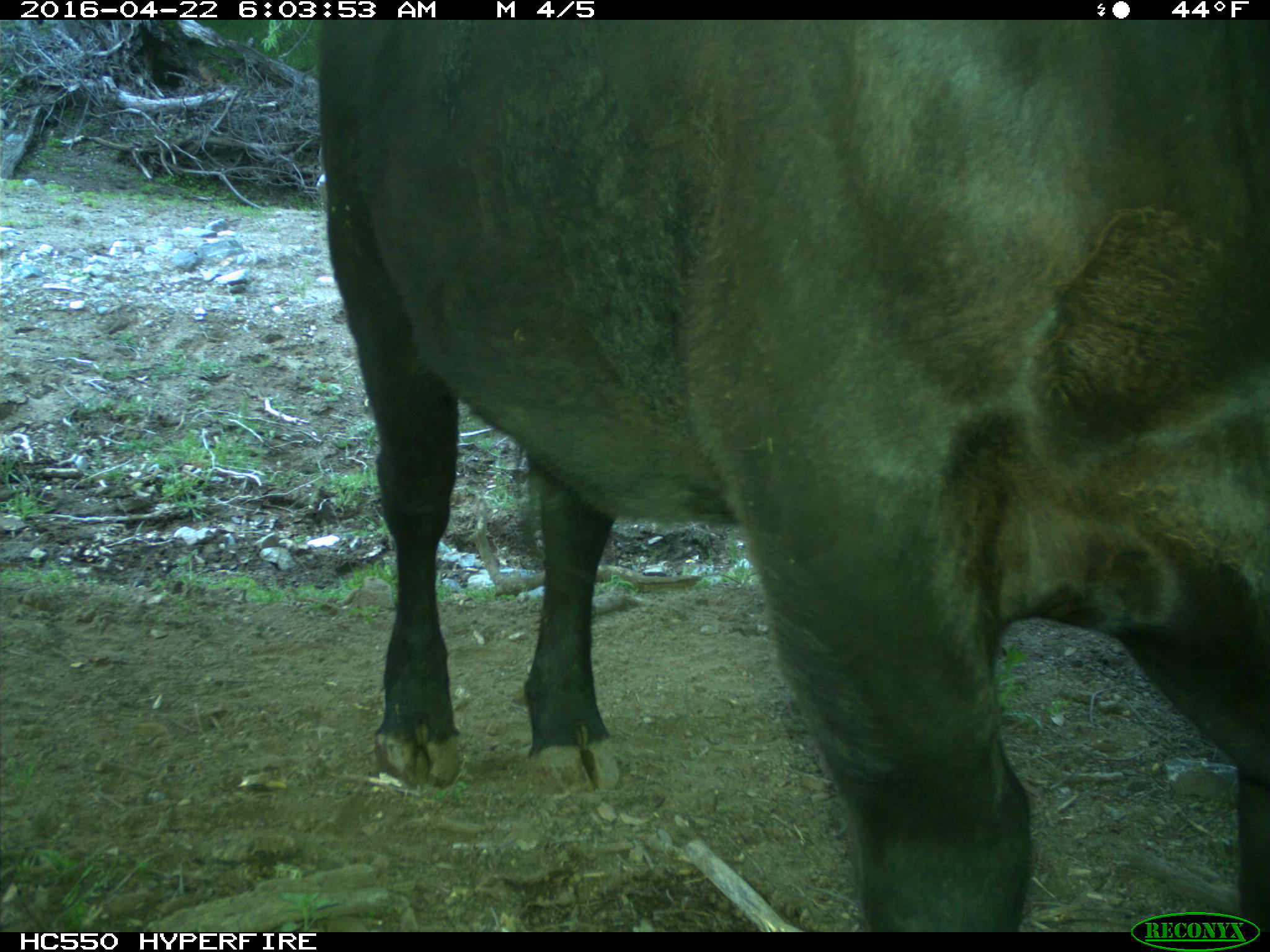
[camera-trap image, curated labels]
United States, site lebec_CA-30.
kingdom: Animalia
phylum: Chordata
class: Mammalia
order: Artiodactyla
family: Bovidae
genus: Bos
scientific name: Bos taurus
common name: domestic cow